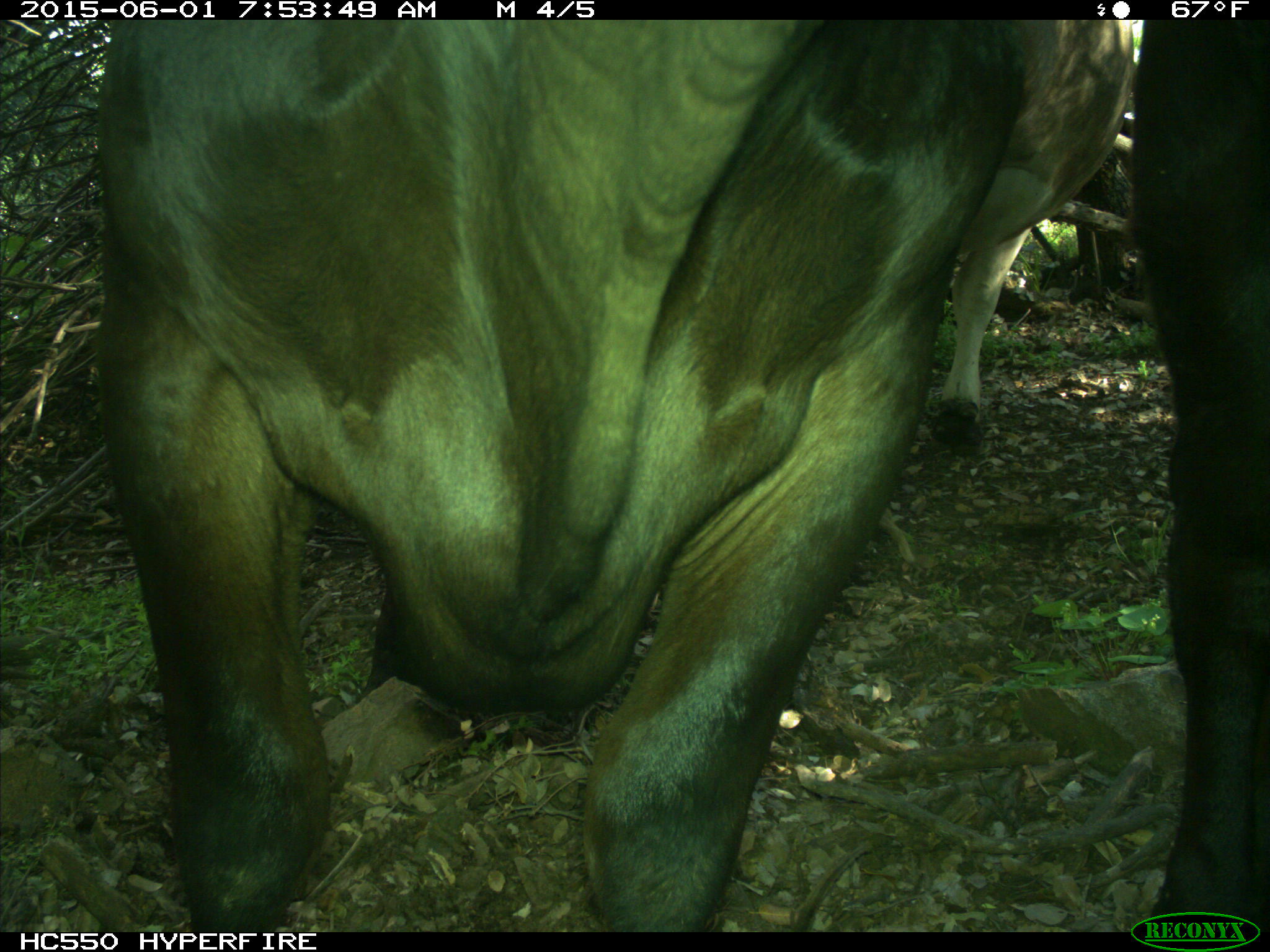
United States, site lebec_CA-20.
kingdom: Animalia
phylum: Chordata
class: Mammalia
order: Artiodactyla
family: Bovidae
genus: Bos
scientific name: Bos taurus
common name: domestic cow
Bos taurus (domestic cow).